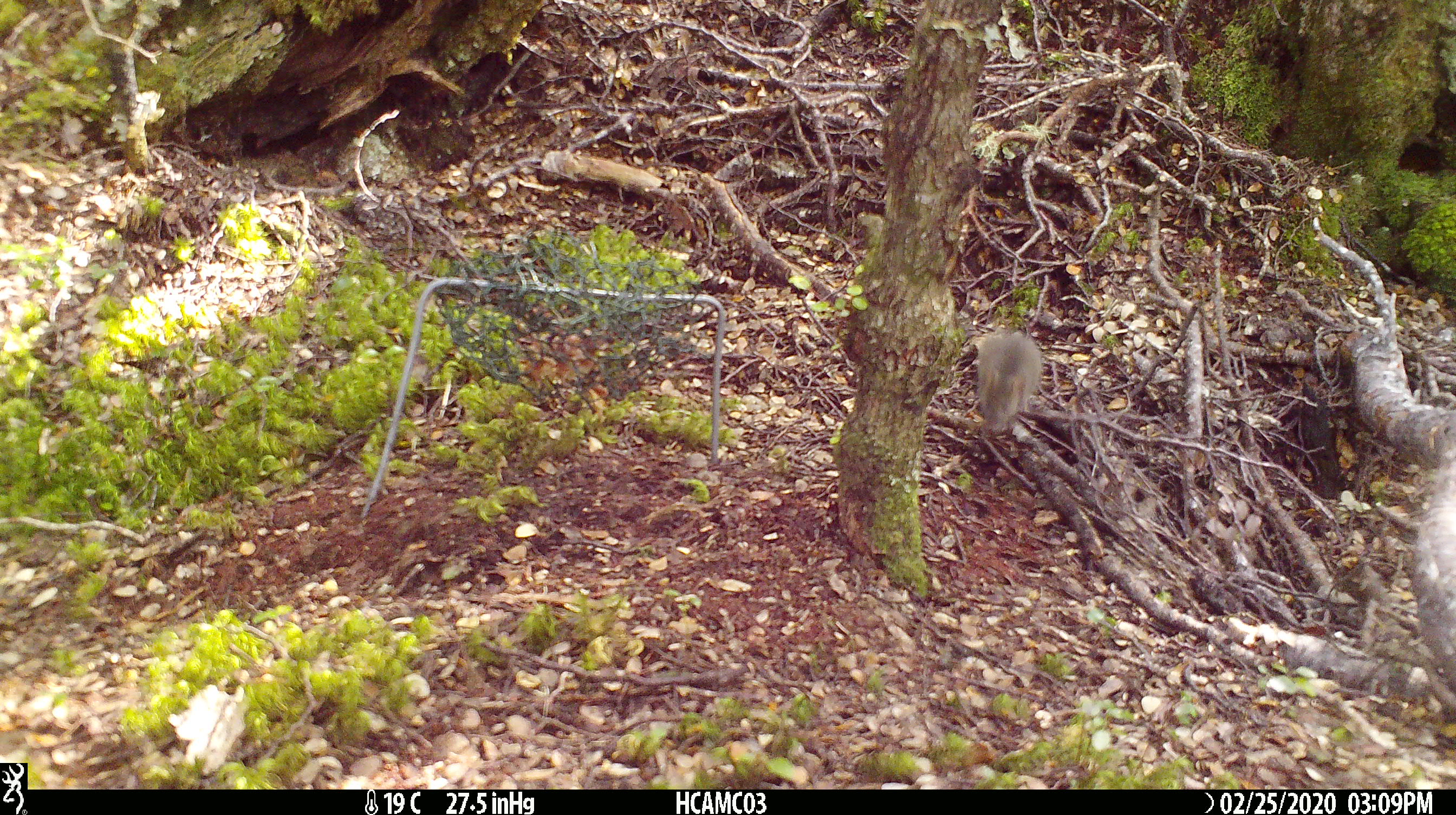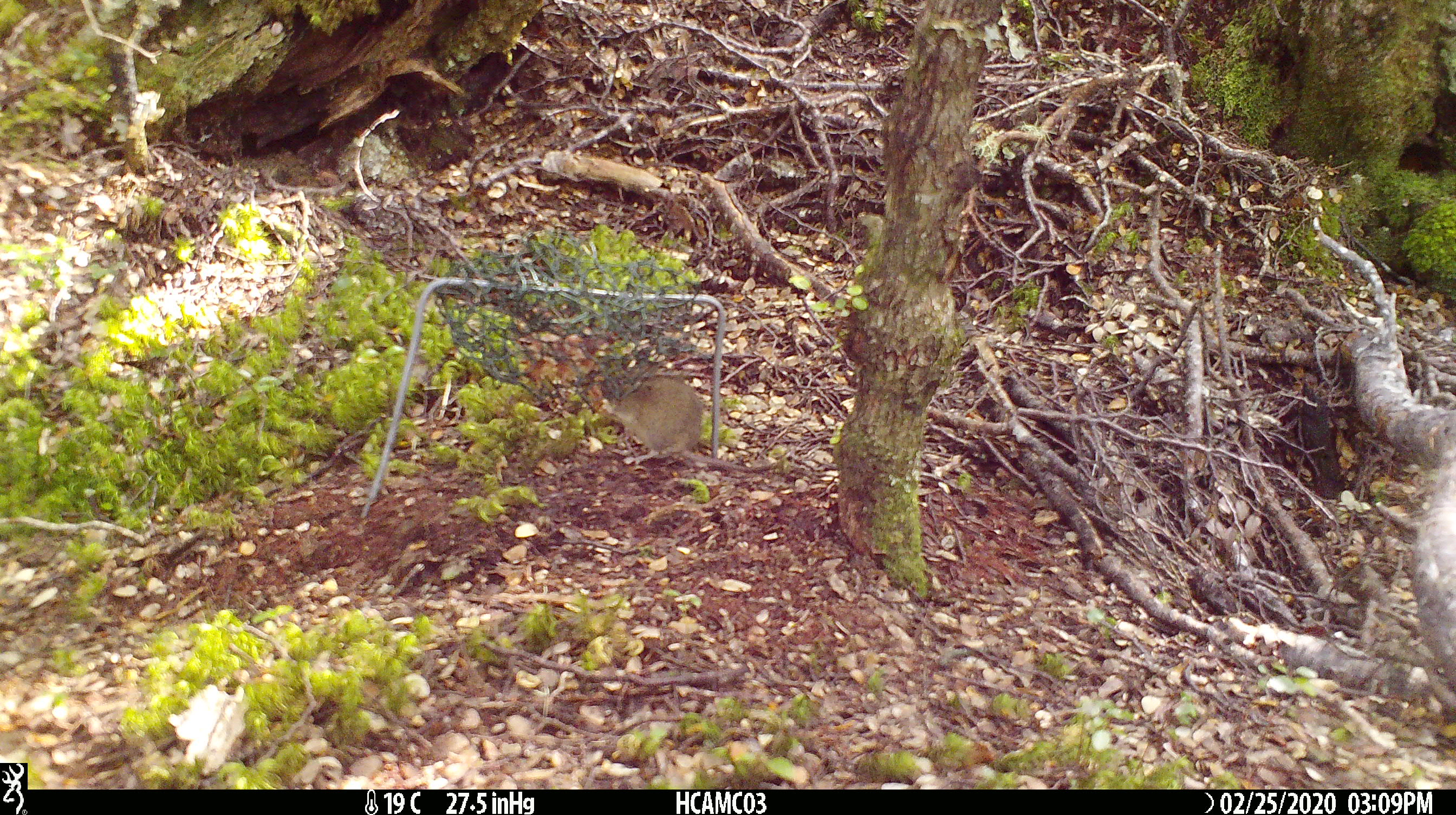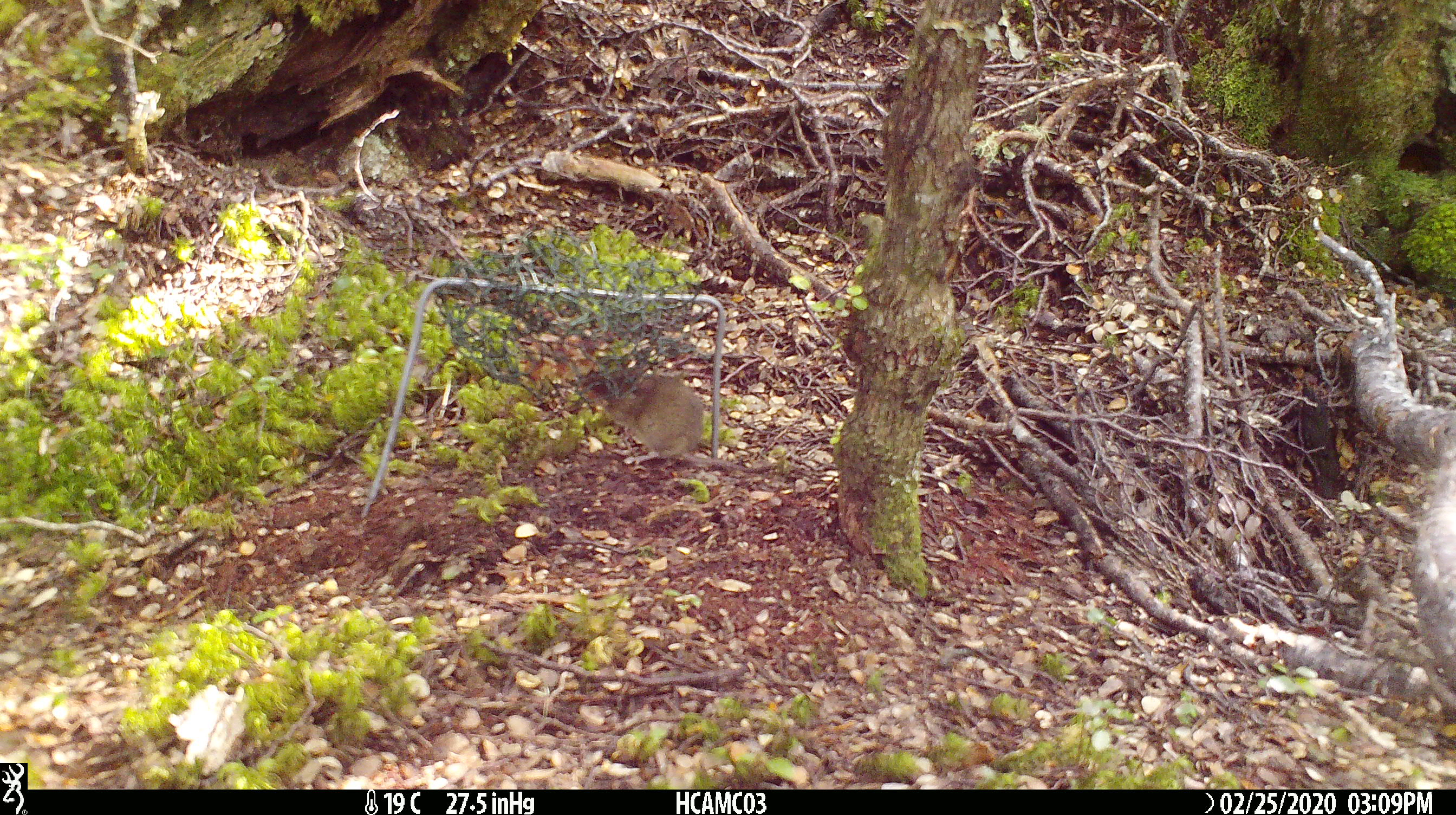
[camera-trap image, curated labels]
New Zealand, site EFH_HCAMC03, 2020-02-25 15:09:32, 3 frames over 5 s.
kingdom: Animalia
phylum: Chordata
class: Mammalia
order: Rodentia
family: Muridae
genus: Mus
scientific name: Mus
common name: mouse